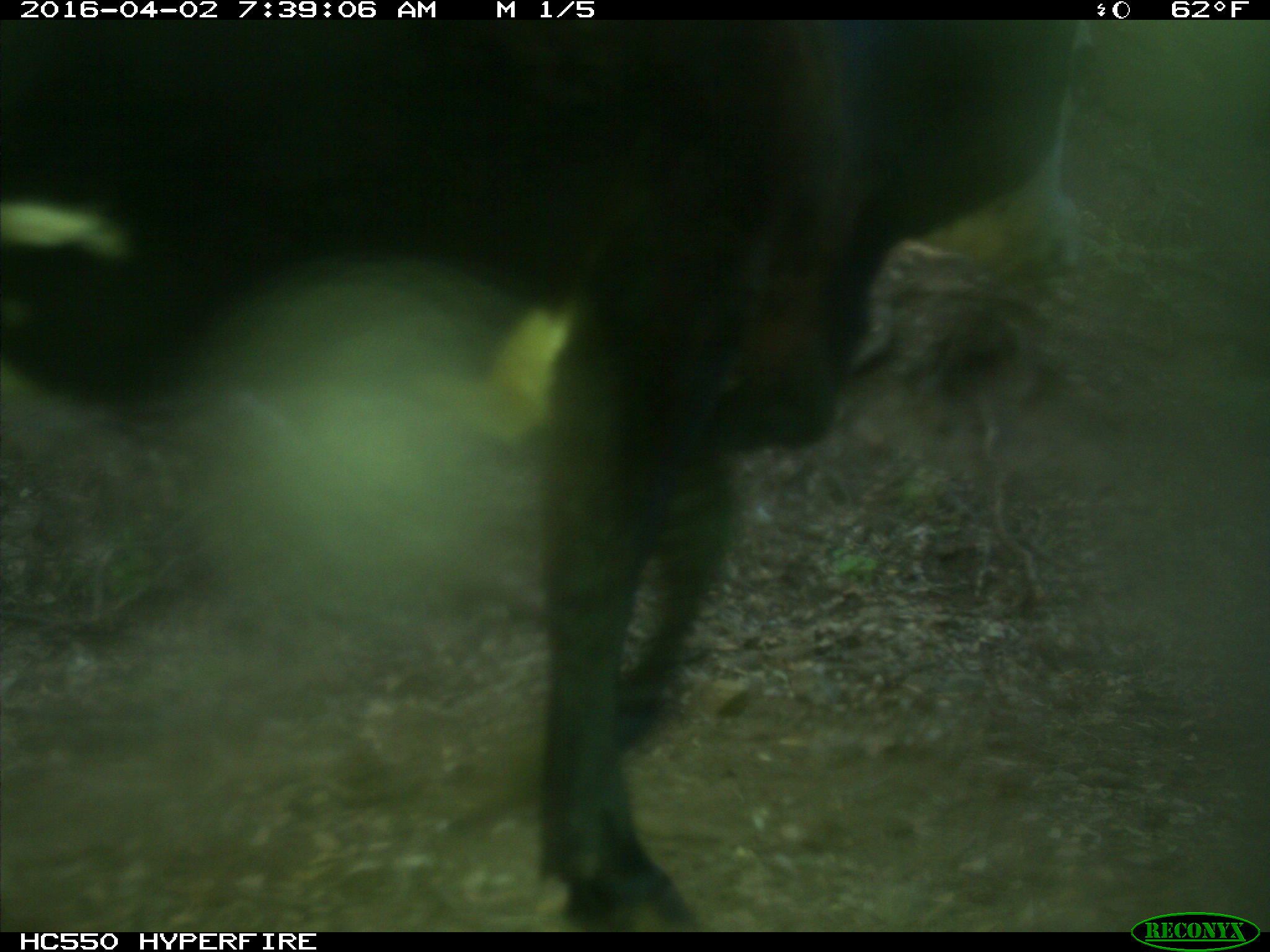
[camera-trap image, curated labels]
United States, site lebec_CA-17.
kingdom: Animalia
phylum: Chordata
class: Mammalia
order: Artiodactyla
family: Bovidae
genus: Bos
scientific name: Bos taurus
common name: domestic cow